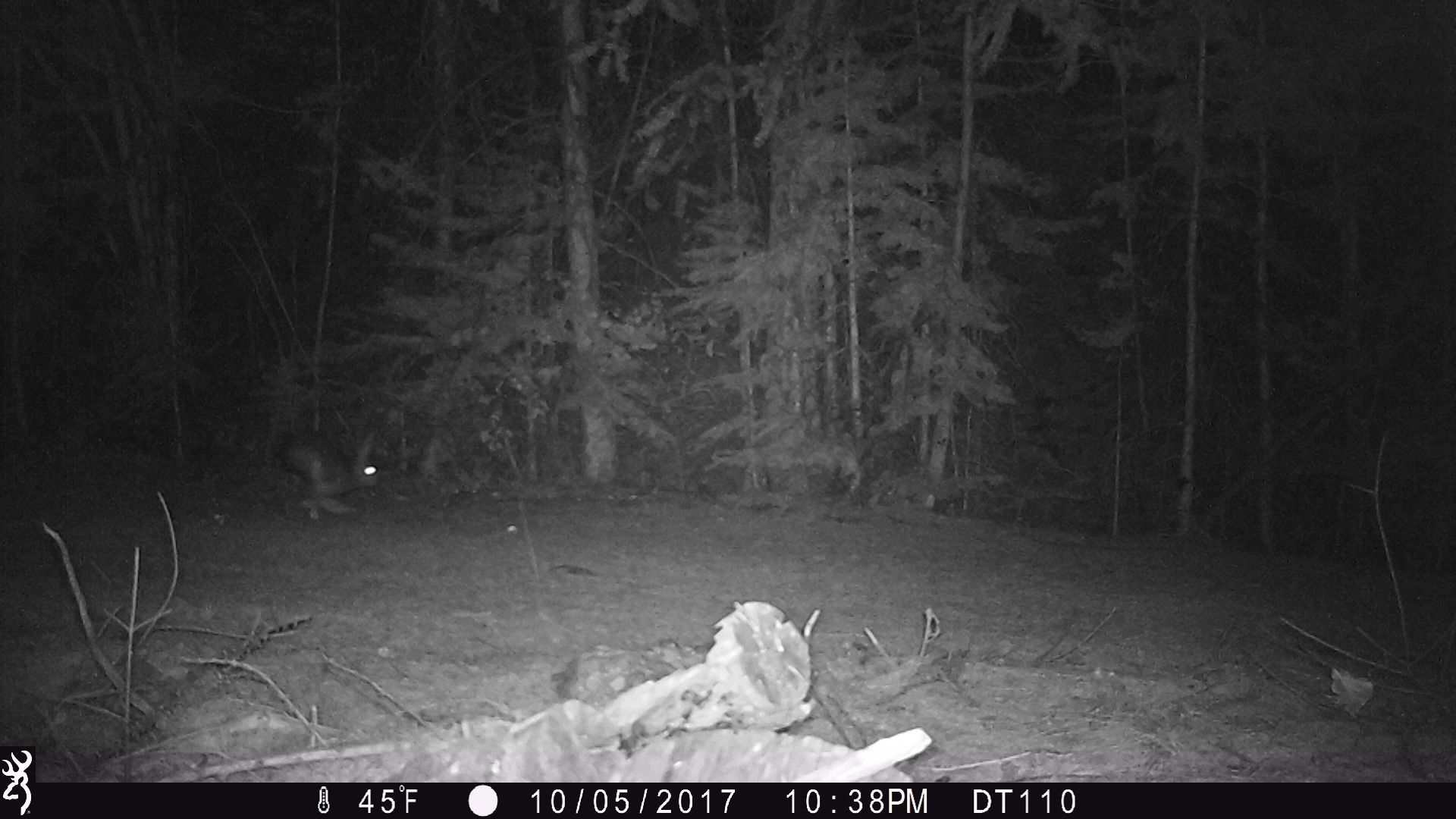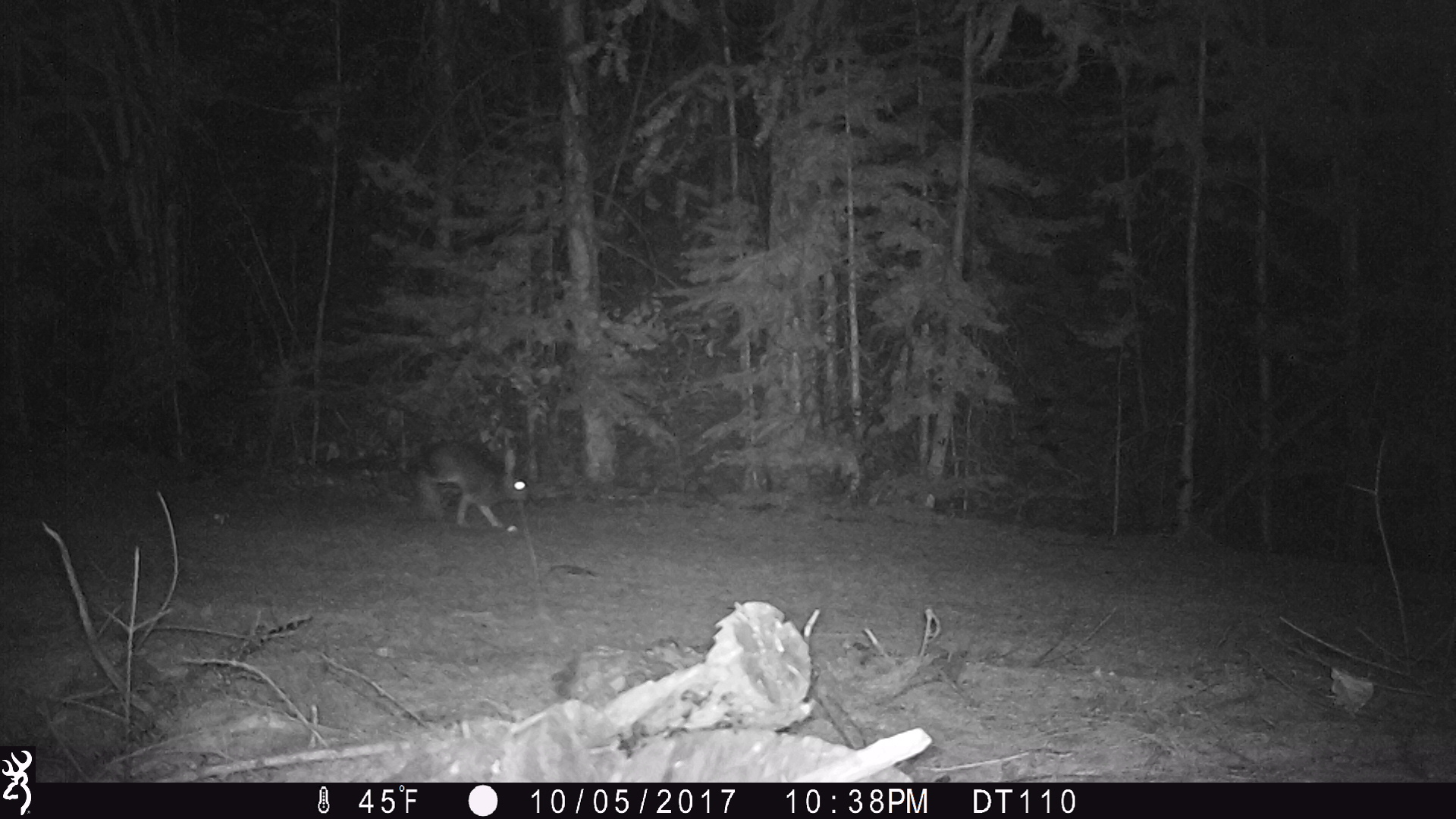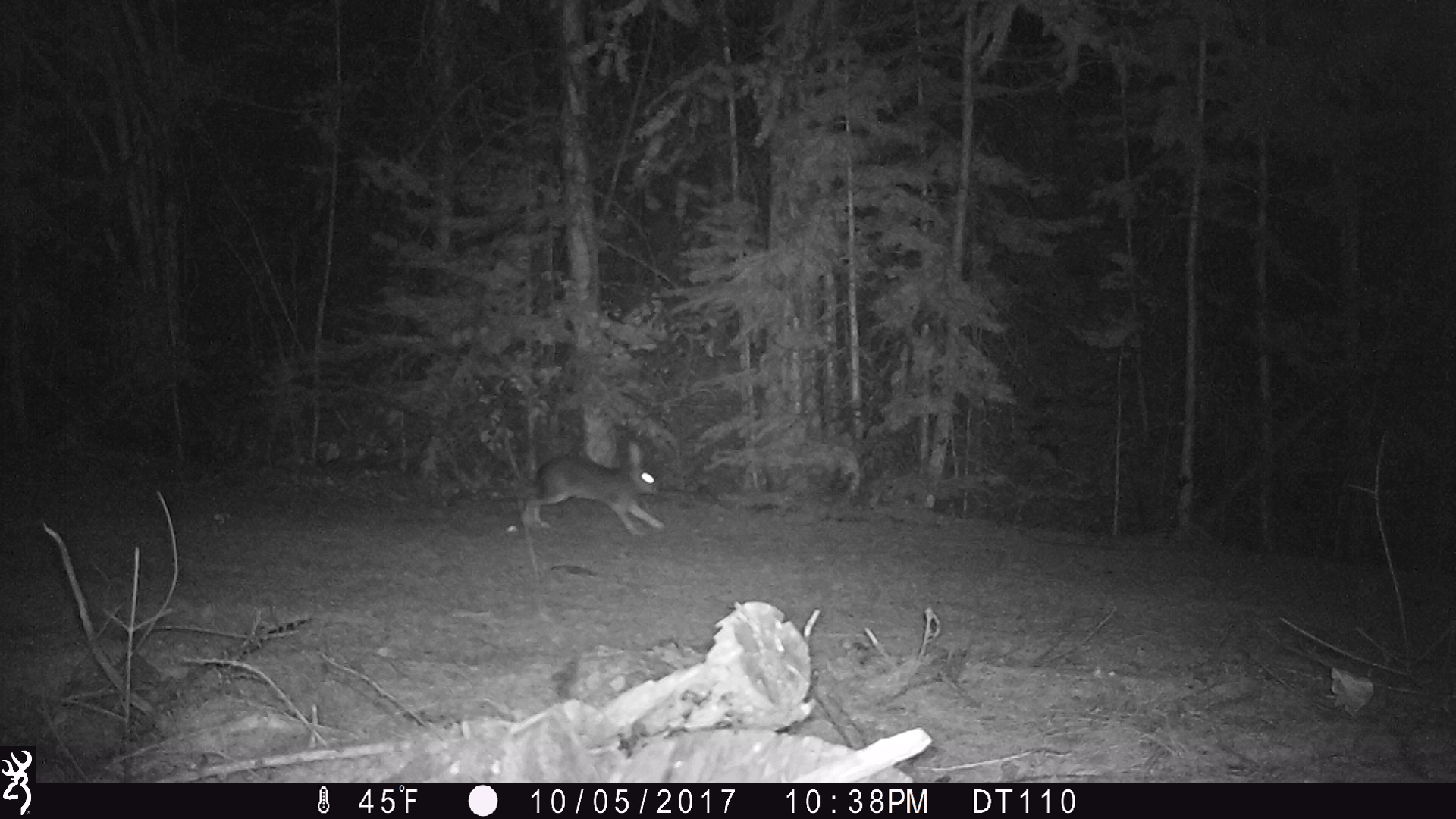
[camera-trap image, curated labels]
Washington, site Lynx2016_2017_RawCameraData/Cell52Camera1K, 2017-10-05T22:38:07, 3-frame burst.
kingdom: Animalia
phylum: Chordata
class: Mammalia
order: Lagomorpha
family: Leporidae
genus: Lepus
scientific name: Lepus americanus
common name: snowshoe hare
Lepus americanus (snowshoe hare). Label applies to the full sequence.